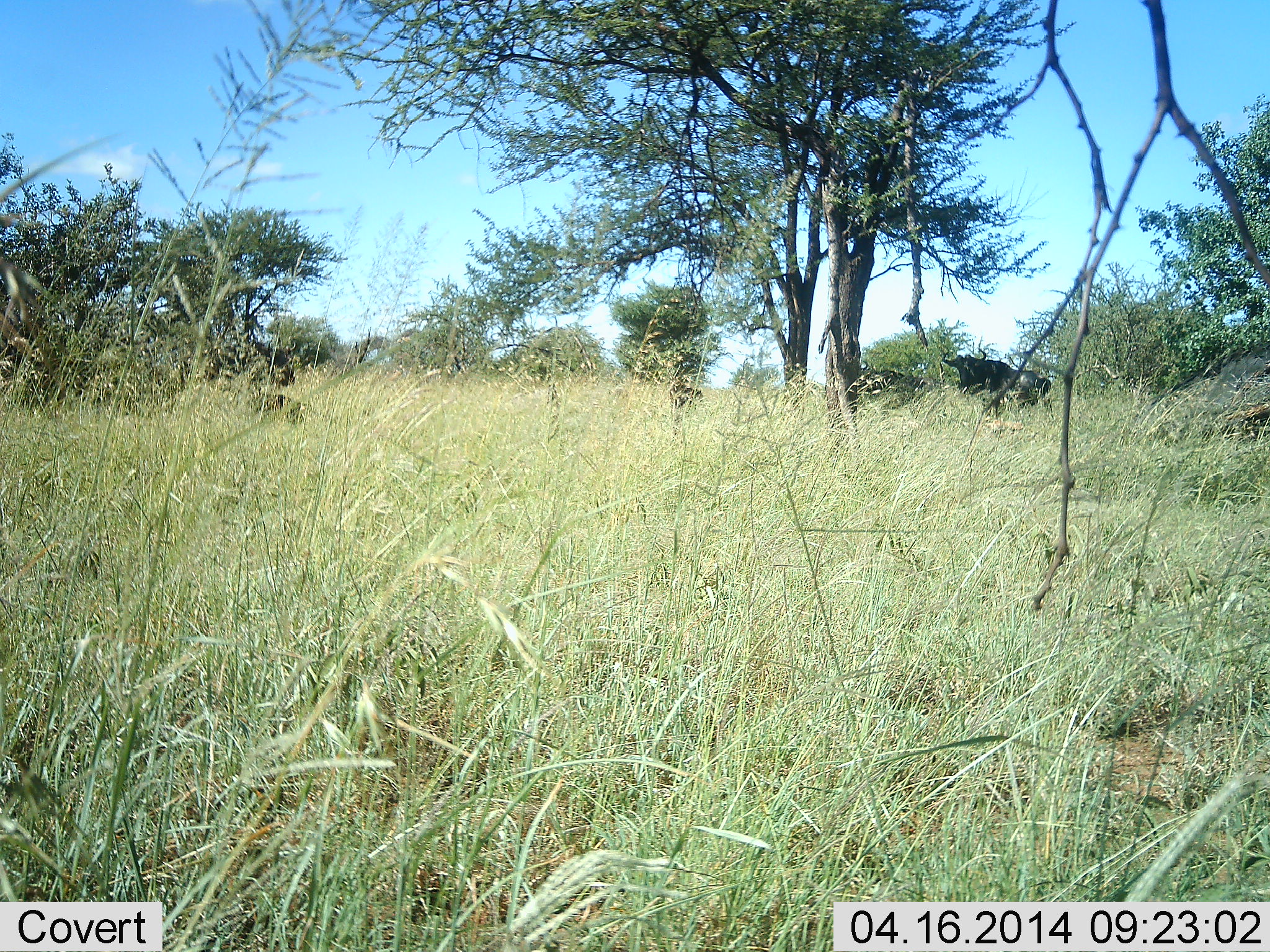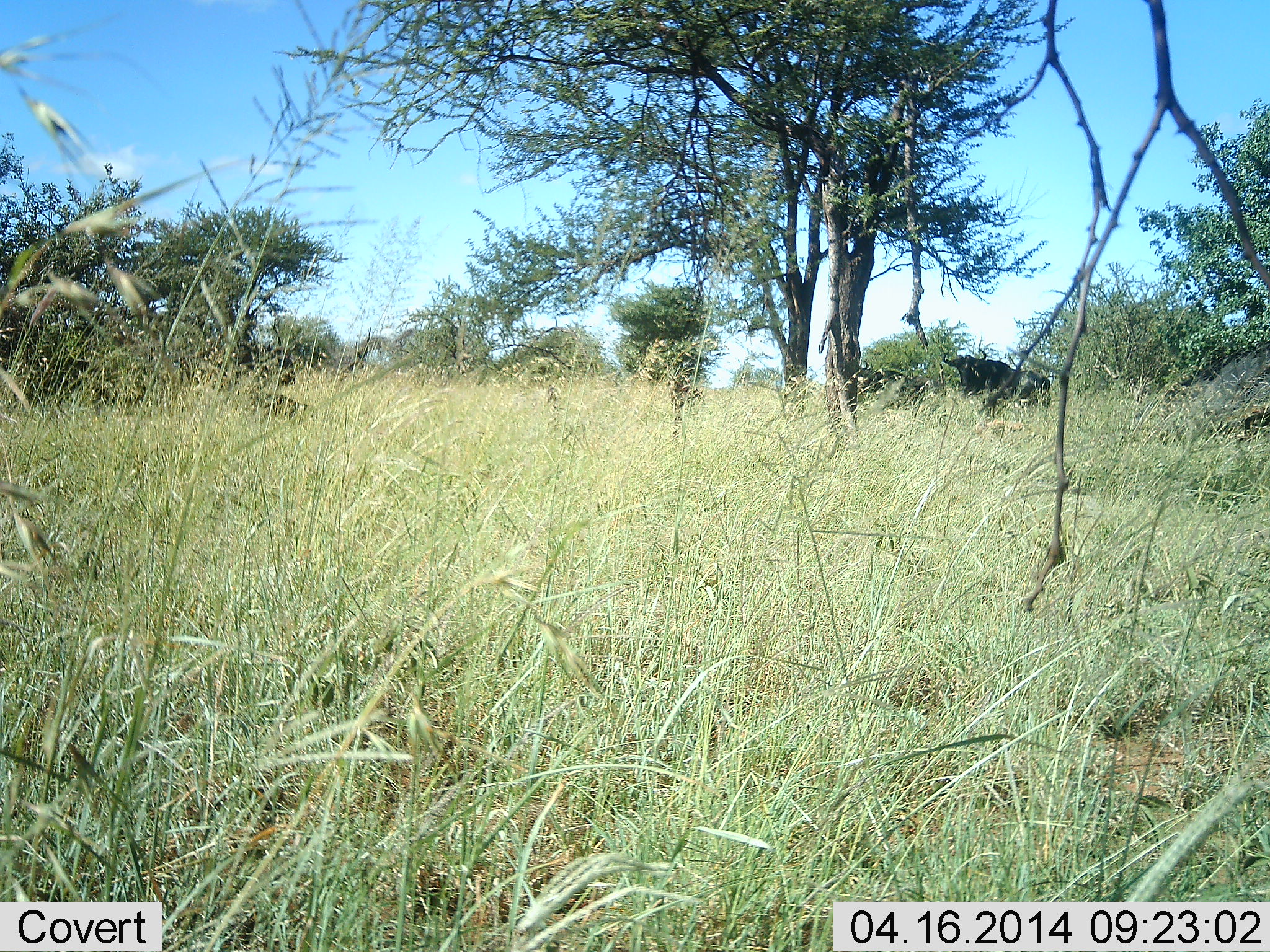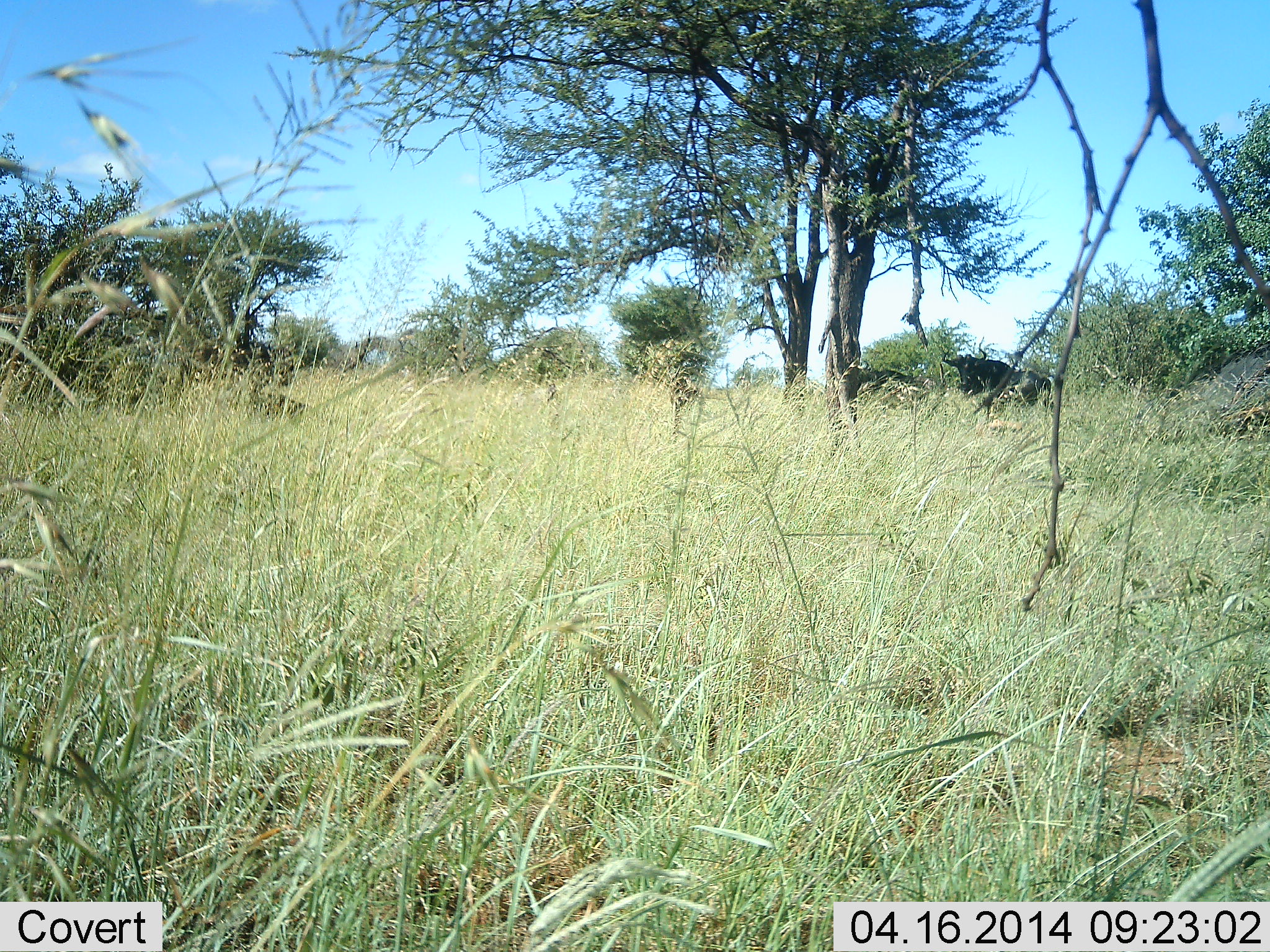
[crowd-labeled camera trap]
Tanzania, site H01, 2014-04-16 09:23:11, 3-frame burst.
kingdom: Animalia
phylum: Chordata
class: Mammalia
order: Artiodactyla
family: Bovidae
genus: Connochaetes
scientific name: Connochaetes taurinus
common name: blue wildebeest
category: wildebeest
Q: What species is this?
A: Wildebeest (blue wildebeest) (Connochaetes taurinus).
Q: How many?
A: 1.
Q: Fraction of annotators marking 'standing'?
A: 100%.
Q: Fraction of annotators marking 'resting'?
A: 10%.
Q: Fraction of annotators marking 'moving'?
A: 0%.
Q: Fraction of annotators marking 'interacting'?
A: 0%.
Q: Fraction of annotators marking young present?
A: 0%.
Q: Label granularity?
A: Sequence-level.